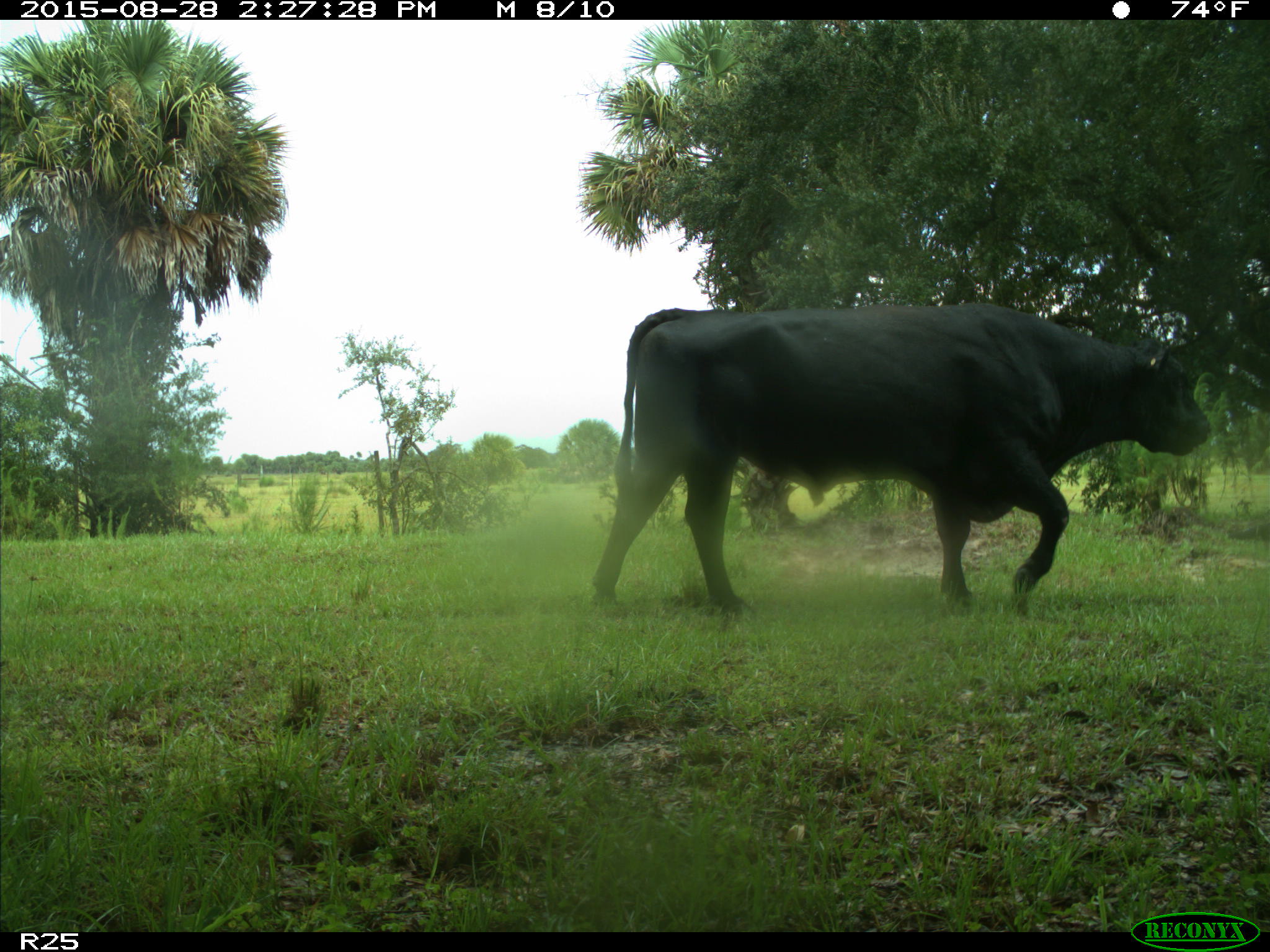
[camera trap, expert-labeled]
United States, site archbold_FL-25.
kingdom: Animalia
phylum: Chordata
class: Mammalia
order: Artiodactyla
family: Bovidae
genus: Bos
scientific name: Bos taurus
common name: domestic cow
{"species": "Bos taurus (domestic cow)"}